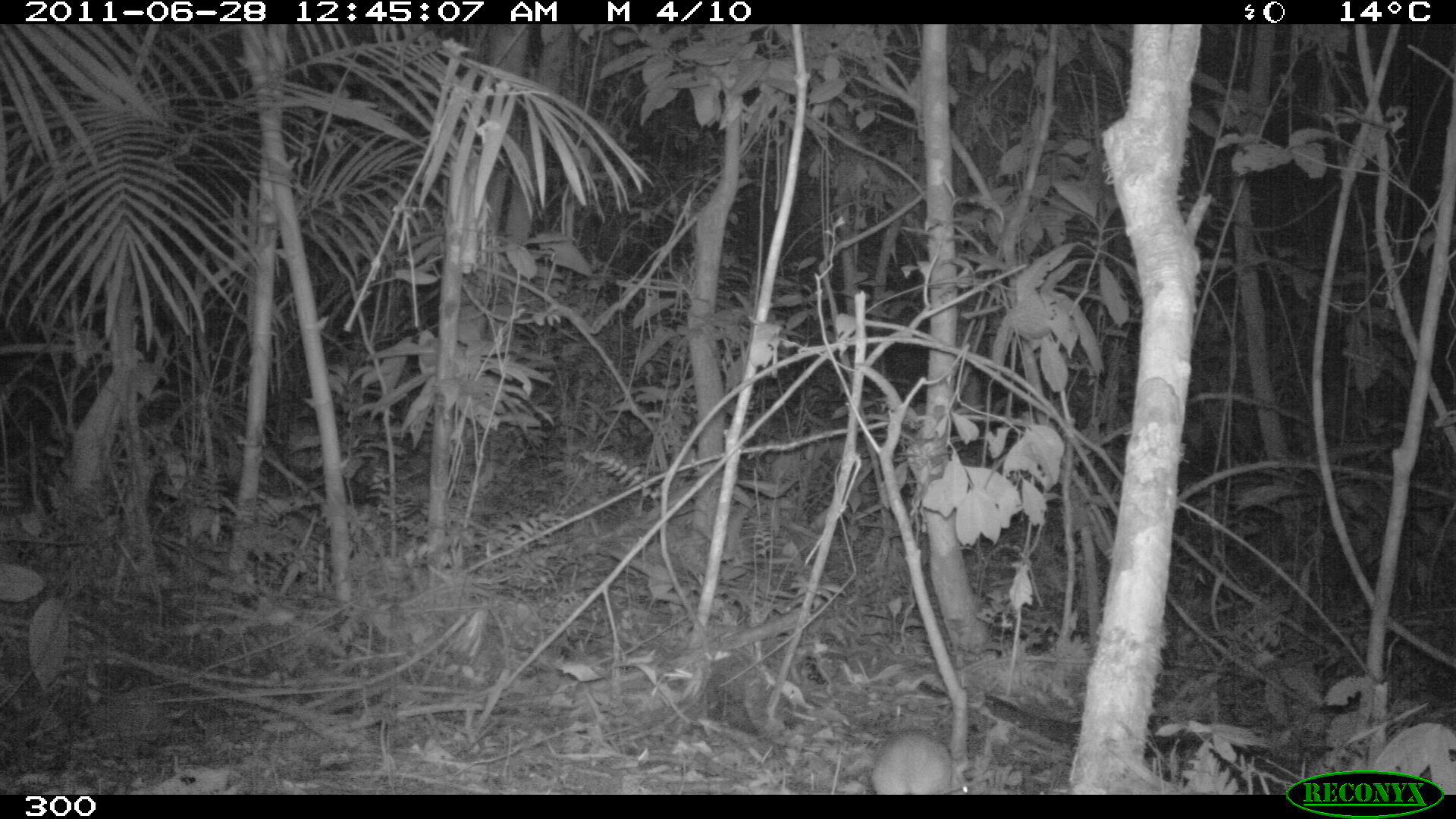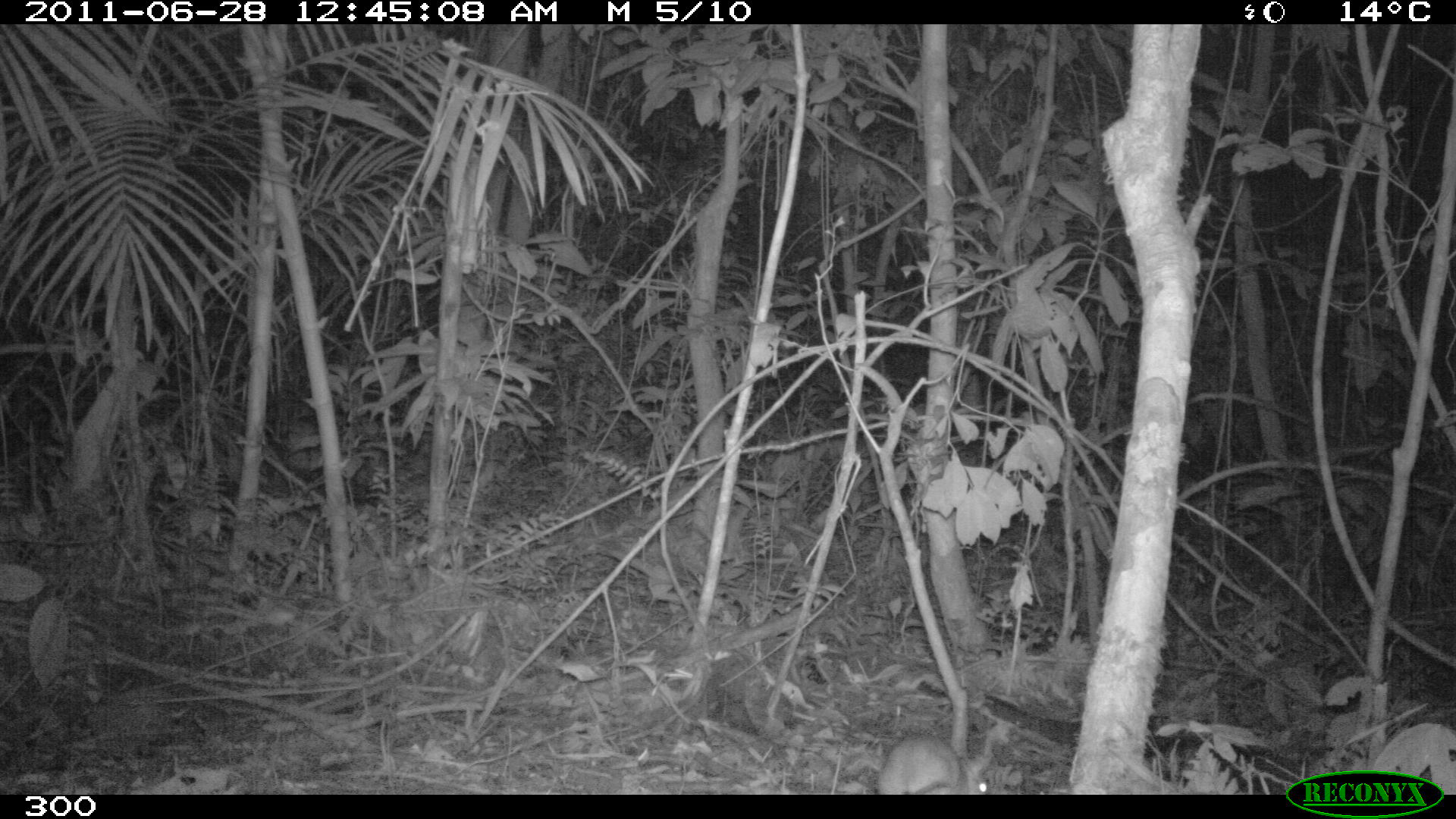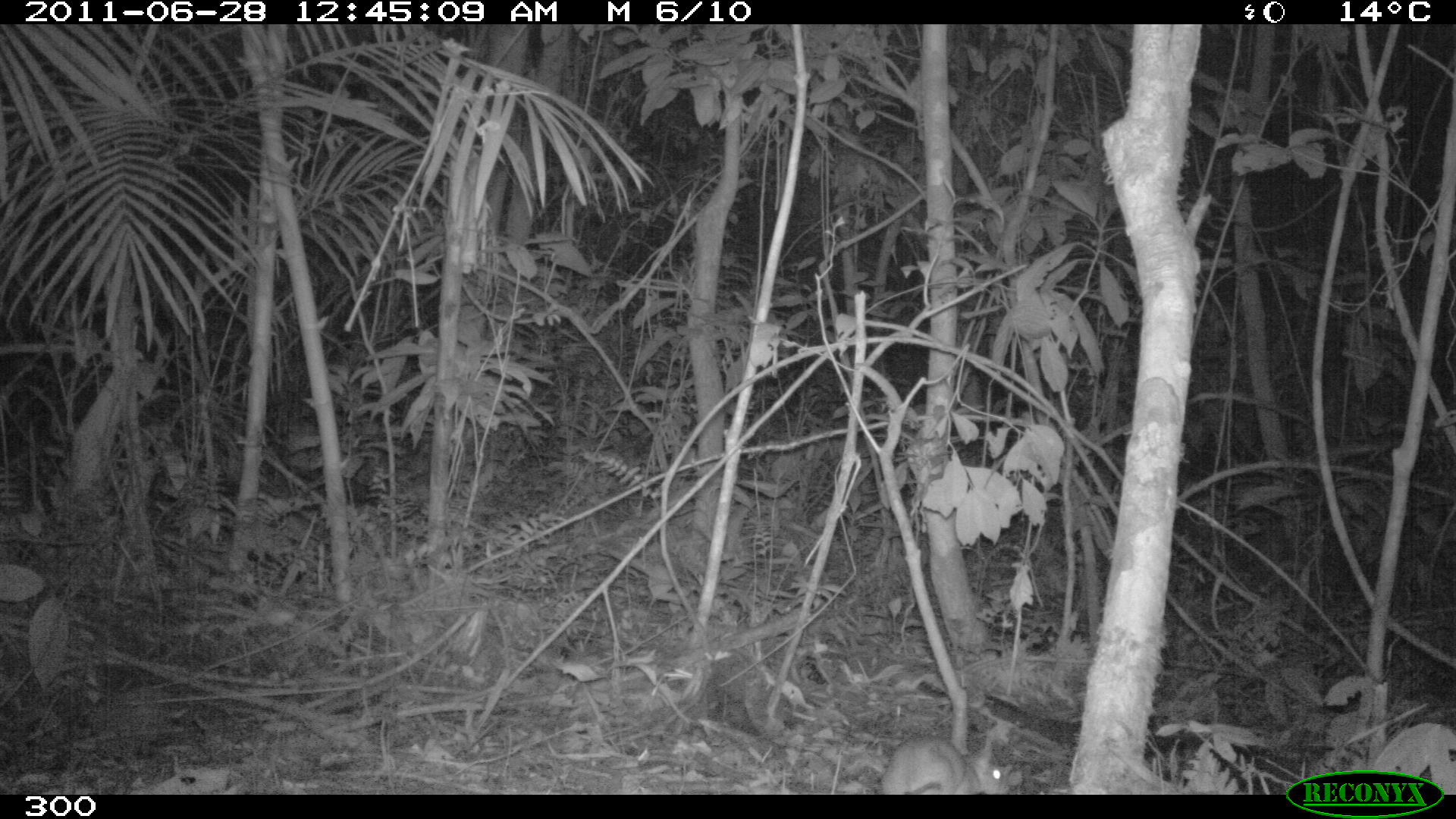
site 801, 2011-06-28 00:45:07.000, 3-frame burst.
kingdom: Animalia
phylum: Chordata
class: Mammalia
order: Rodentia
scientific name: Rodentia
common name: rodents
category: unknown rodent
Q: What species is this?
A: Unknown rodent (rodents) (Rodentia).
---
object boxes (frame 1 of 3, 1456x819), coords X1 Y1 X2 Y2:
unknown rodent: 870 730 972 792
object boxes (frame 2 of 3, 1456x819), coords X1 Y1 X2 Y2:
unknown rodent: 878 734 990 794